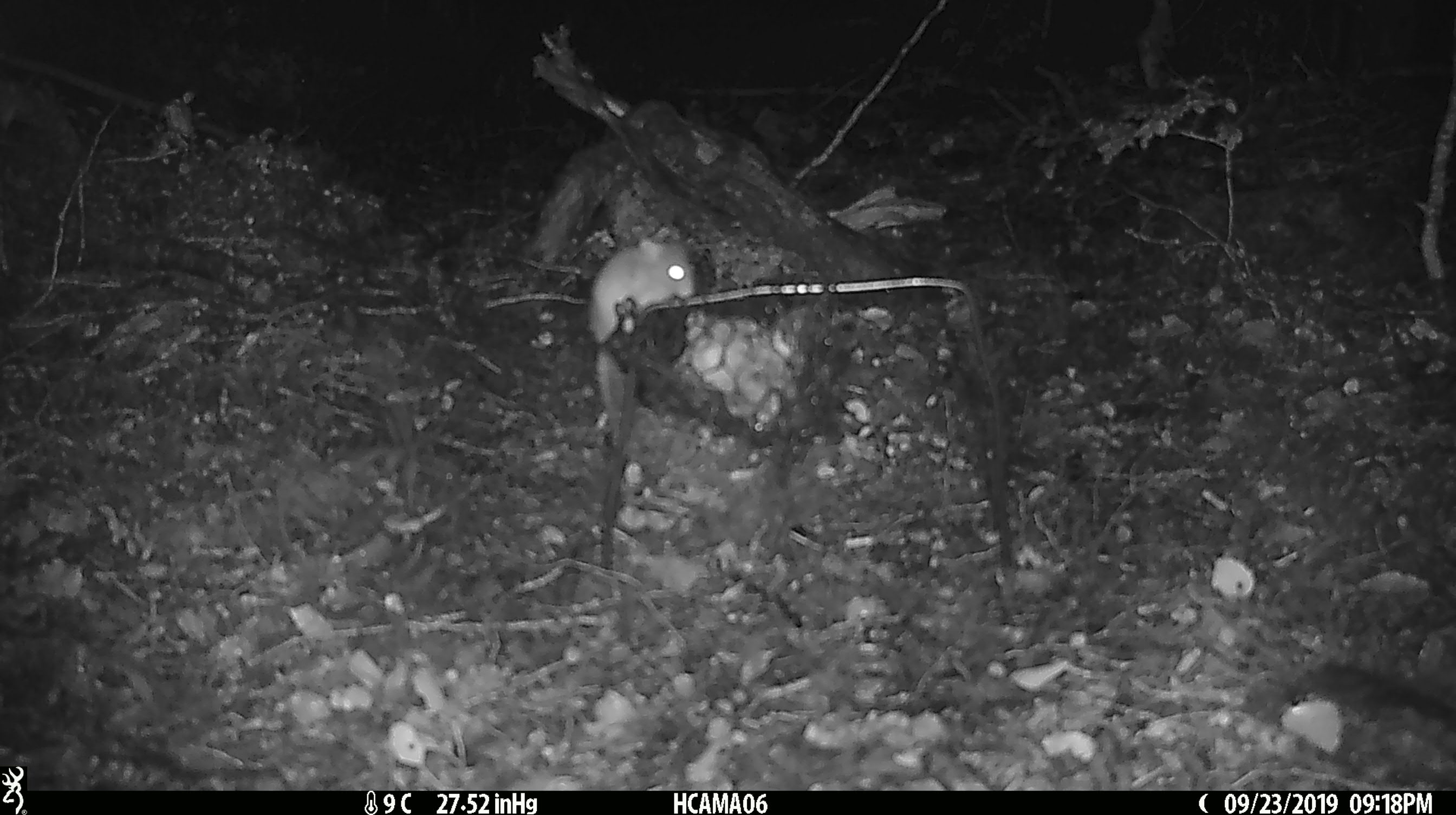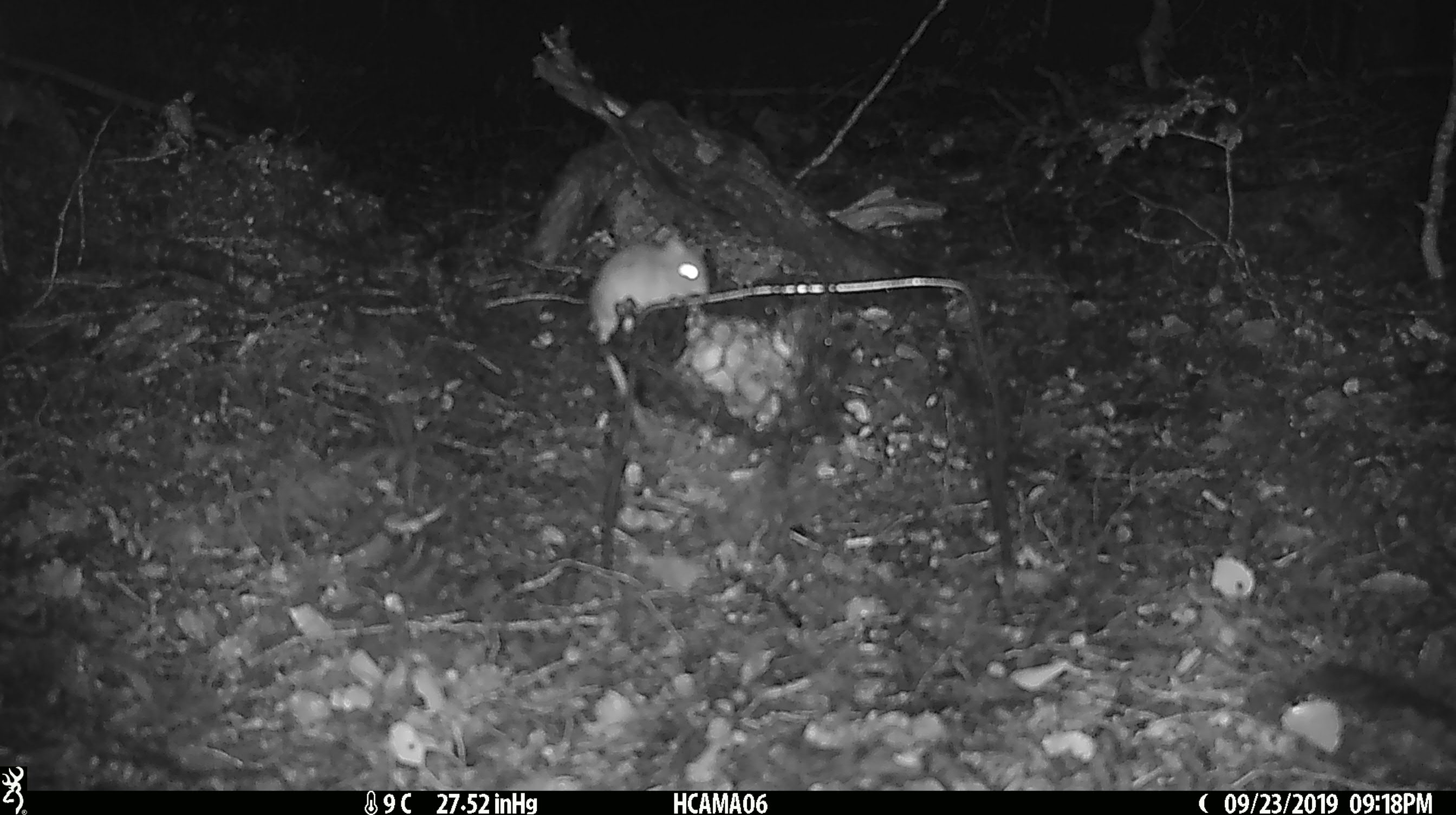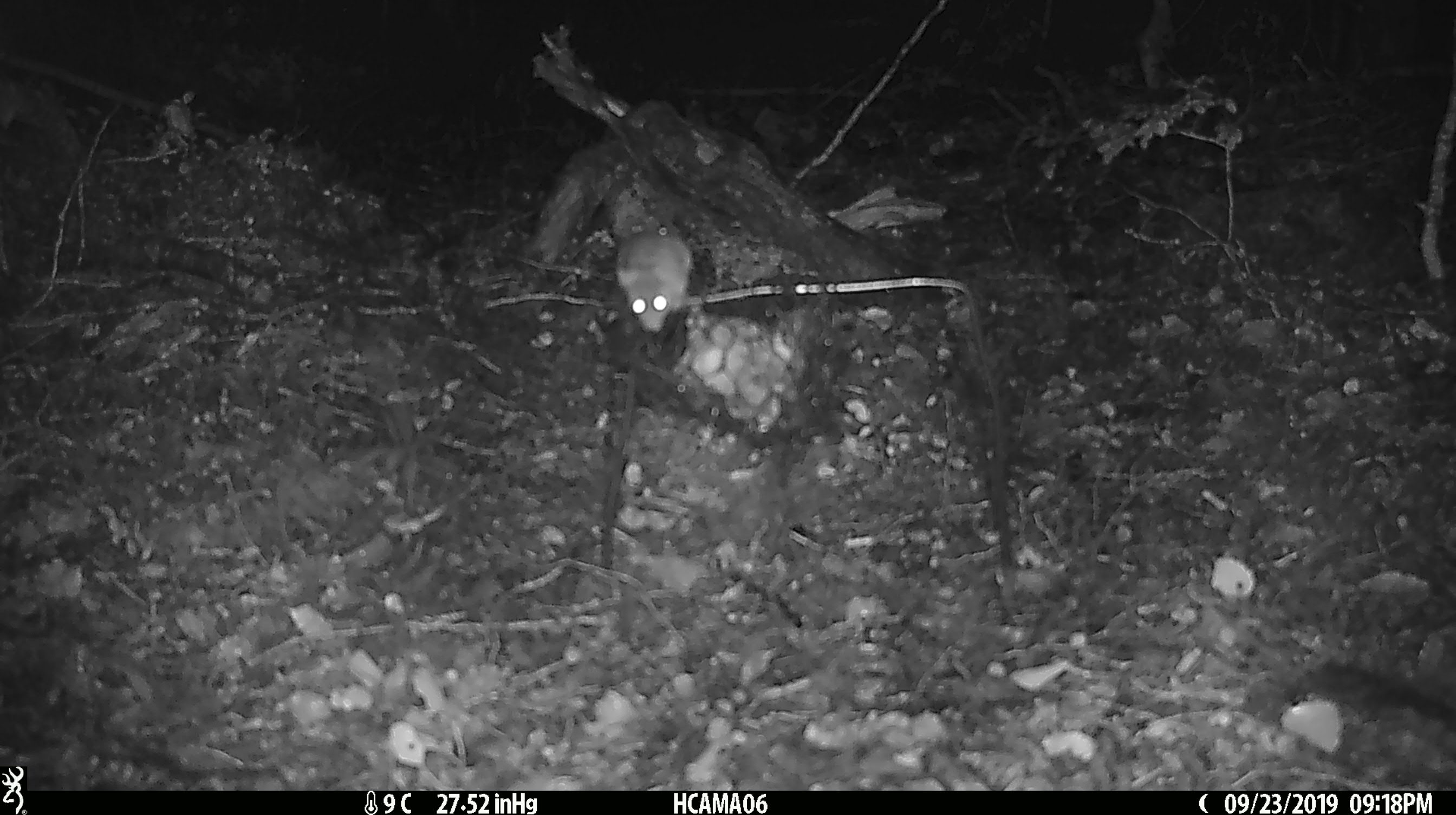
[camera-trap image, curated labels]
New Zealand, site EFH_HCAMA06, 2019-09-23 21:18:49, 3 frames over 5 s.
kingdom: Animalia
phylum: Chordata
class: Mammalia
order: Rodentia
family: Muridae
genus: Mus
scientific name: Mus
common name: mouse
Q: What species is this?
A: Mouse (Mus).